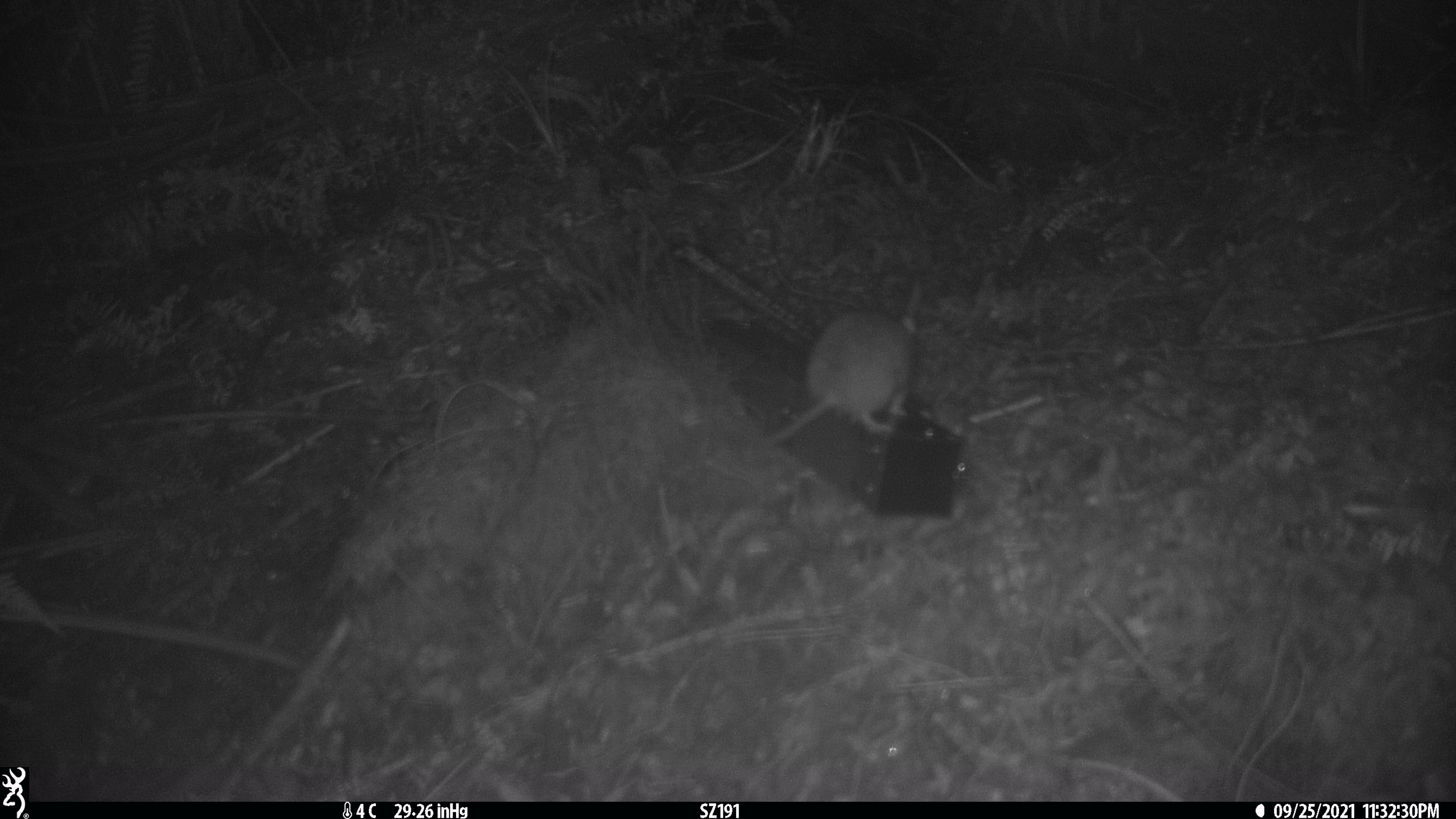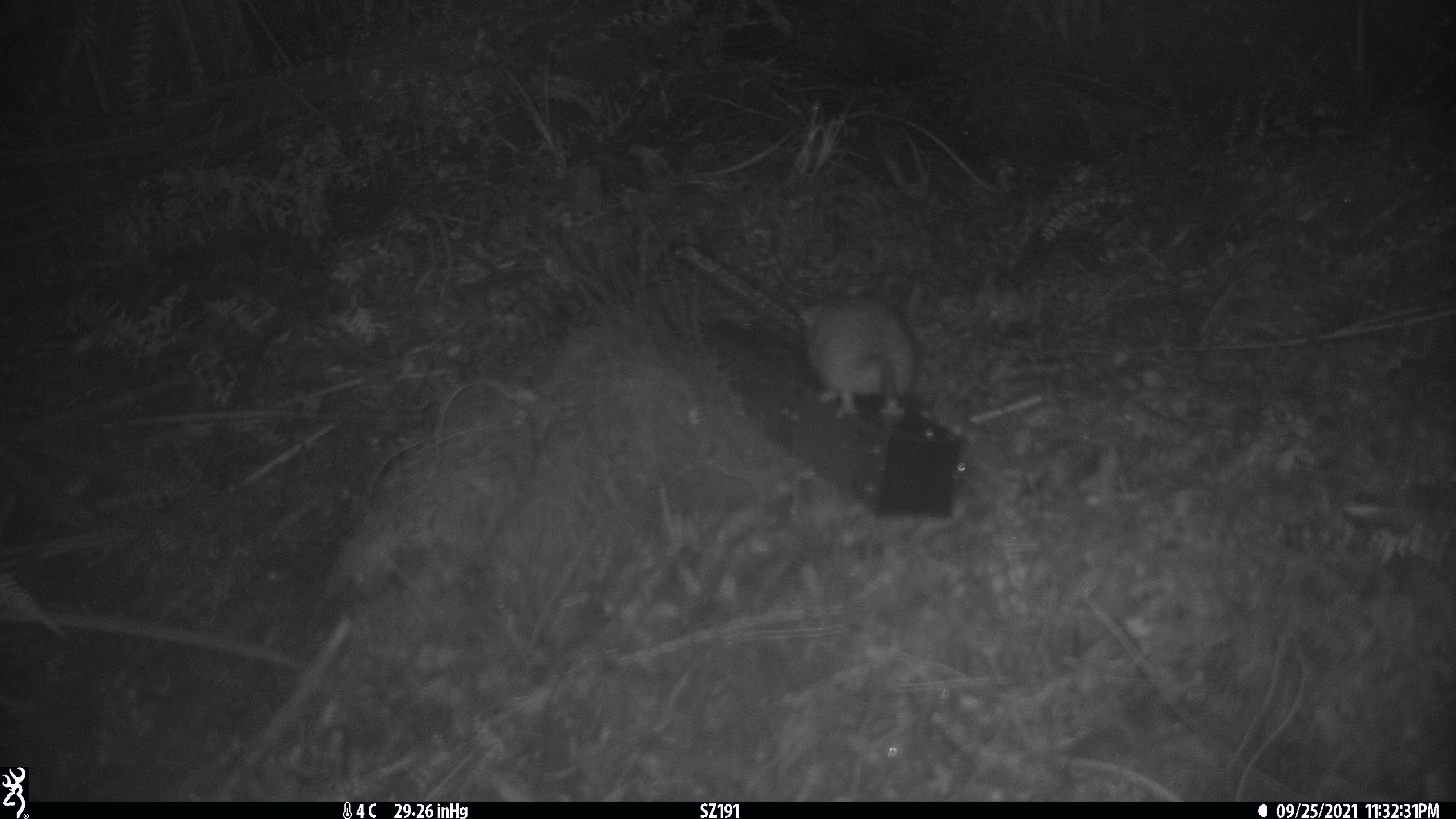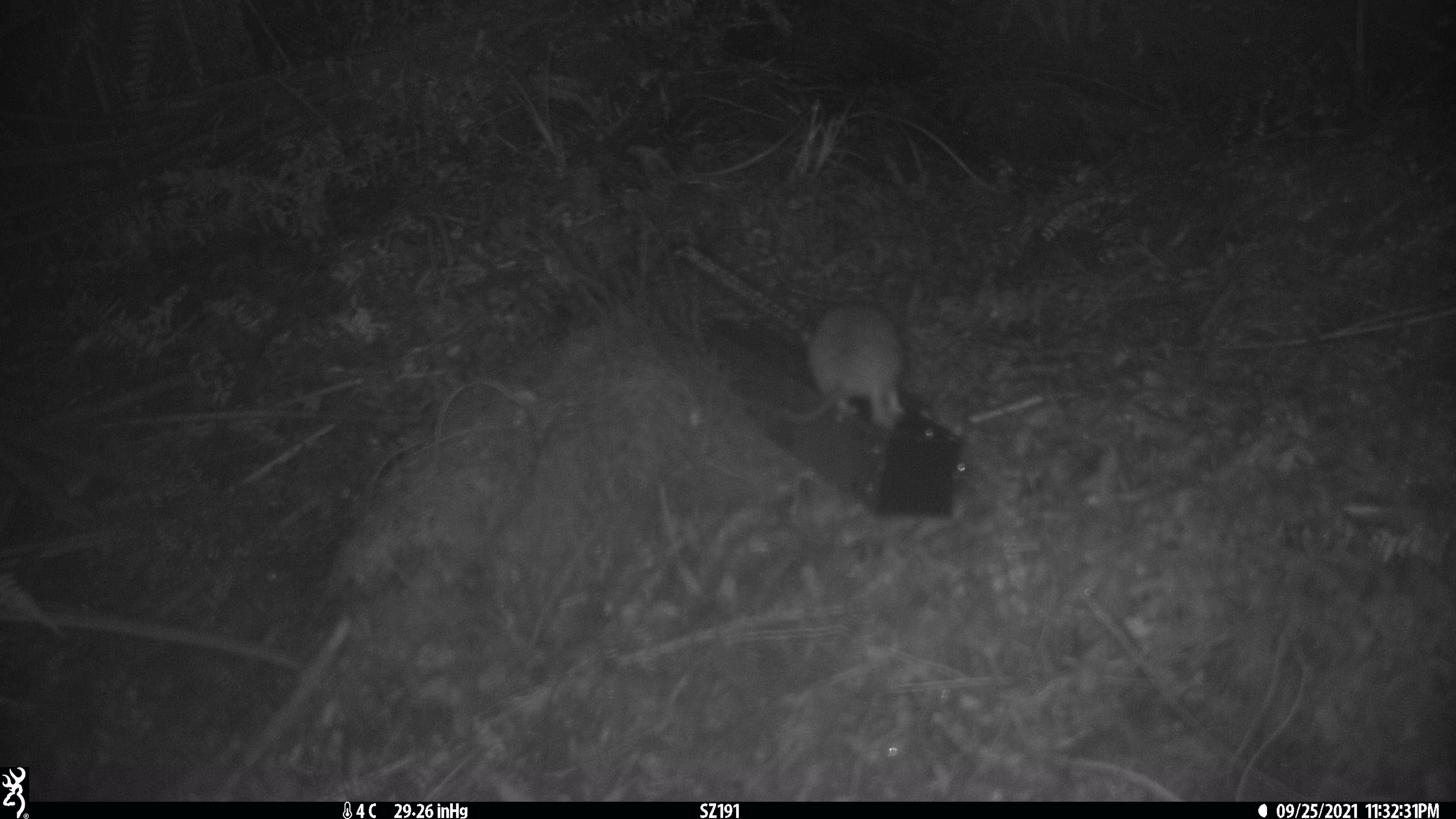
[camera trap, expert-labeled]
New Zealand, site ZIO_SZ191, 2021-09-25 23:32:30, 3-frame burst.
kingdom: Animalia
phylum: Chordata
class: Mammalia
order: Rodentia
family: Muridae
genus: Rattus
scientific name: Rattus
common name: rat